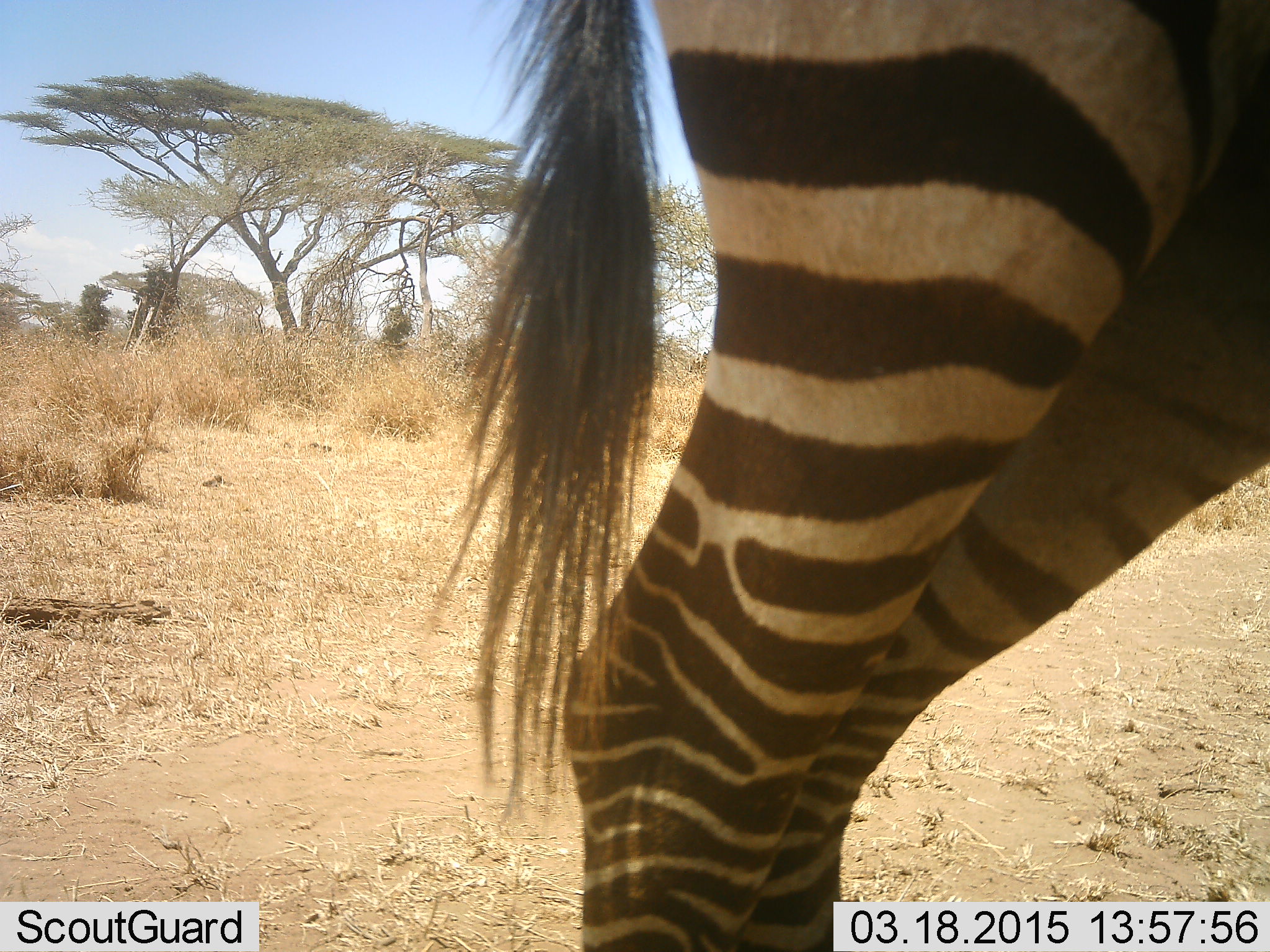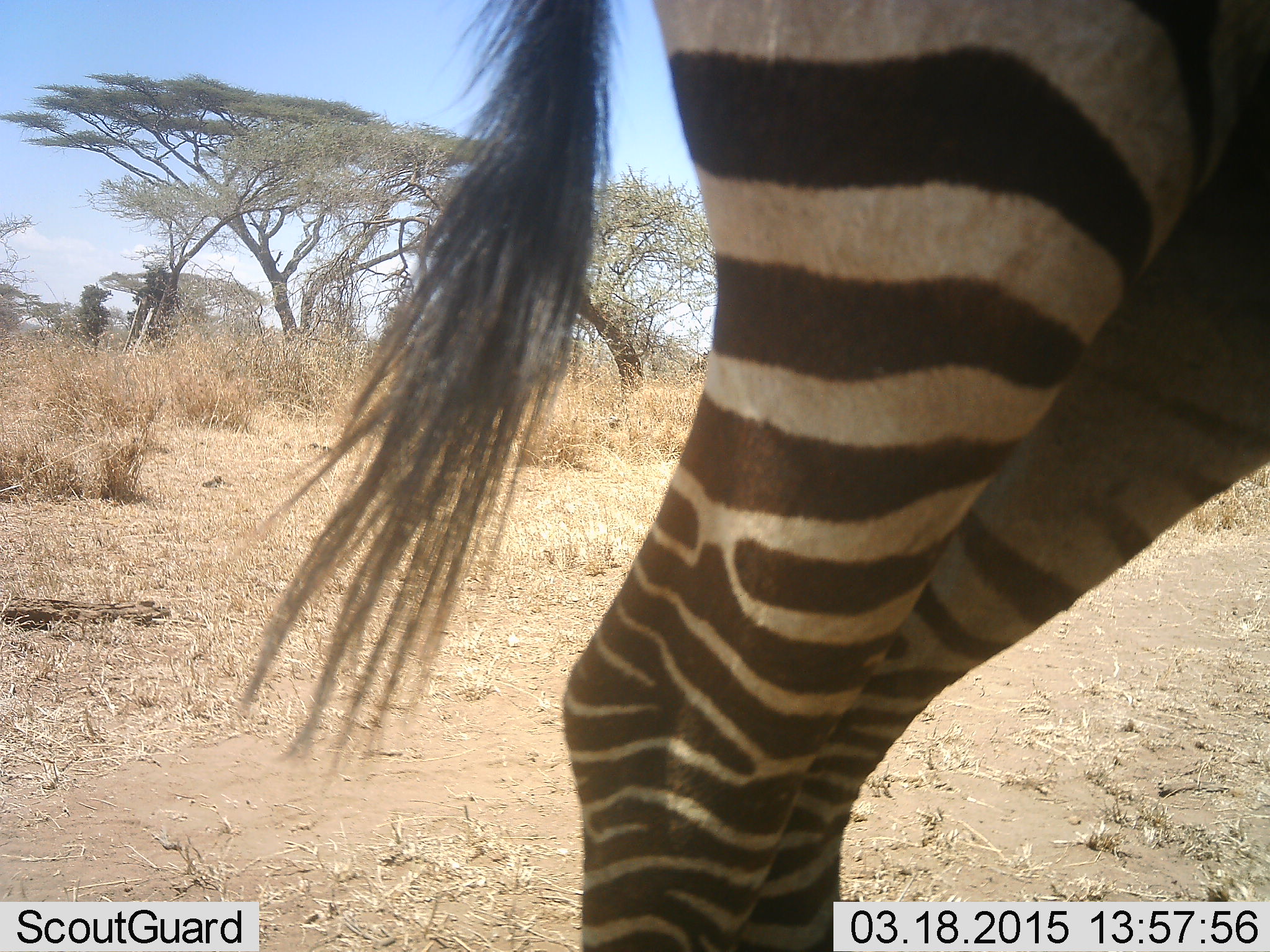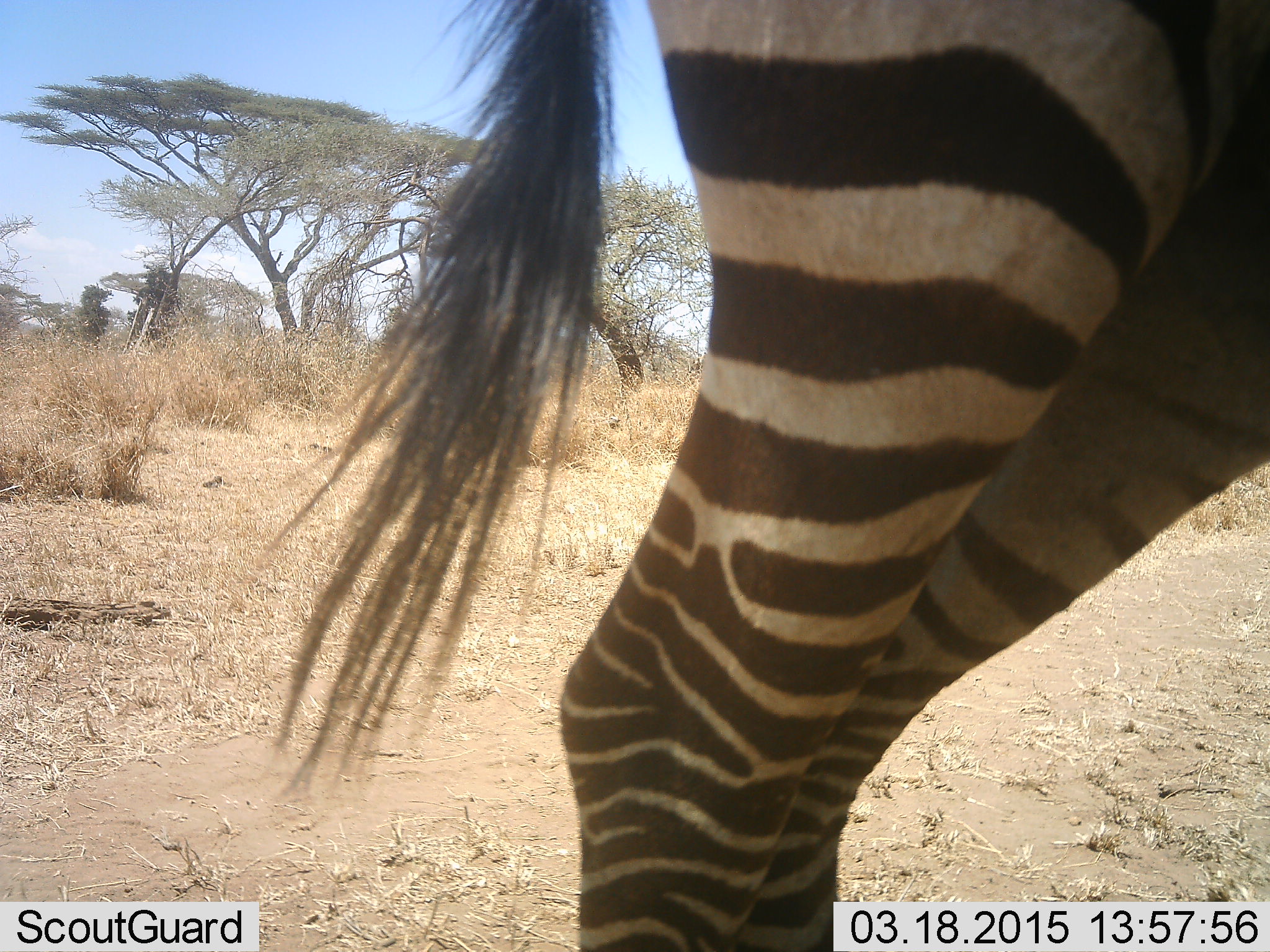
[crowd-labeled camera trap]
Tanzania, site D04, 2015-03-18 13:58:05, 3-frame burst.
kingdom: Animalia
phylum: Chordata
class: Mammalia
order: Perissodactyla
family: Equidae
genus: Equus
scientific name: Equus quagga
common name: plains zebra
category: zebra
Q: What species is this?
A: Zebra (plains zebra) (Equus quagga).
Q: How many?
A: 1.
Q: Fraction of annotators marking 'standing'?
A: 100%.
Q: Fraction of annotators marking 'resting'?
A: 10%.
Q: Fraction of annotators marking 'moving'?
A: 0%.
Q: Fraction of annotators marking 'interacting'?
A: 0%.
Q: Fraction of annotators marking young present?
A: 0%.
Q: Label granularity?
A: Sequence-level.